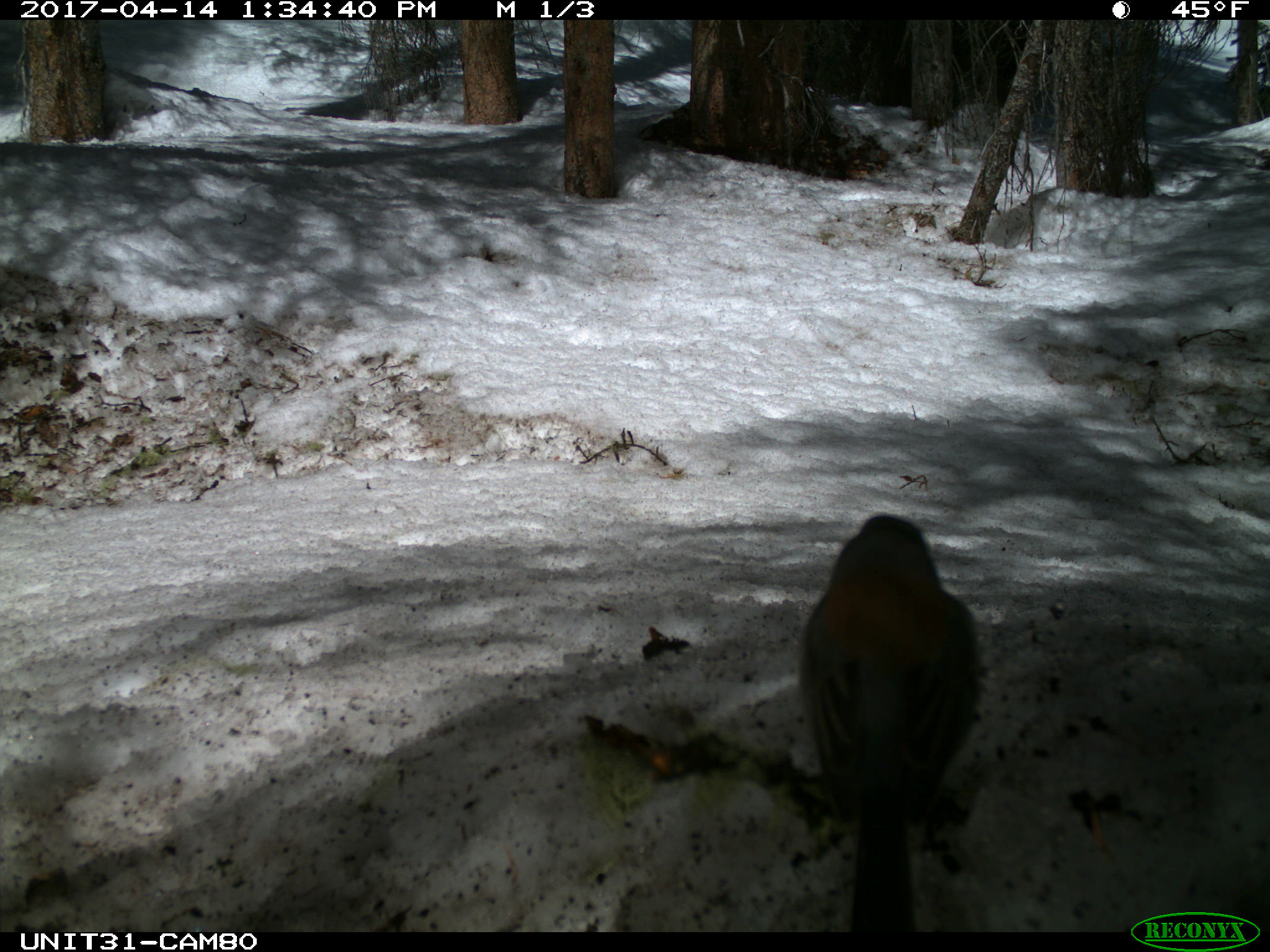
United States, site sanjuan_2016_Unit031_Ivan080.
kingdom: Animalia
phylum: Chordata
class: Aves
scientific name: Aves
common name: birds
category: unidentified bird